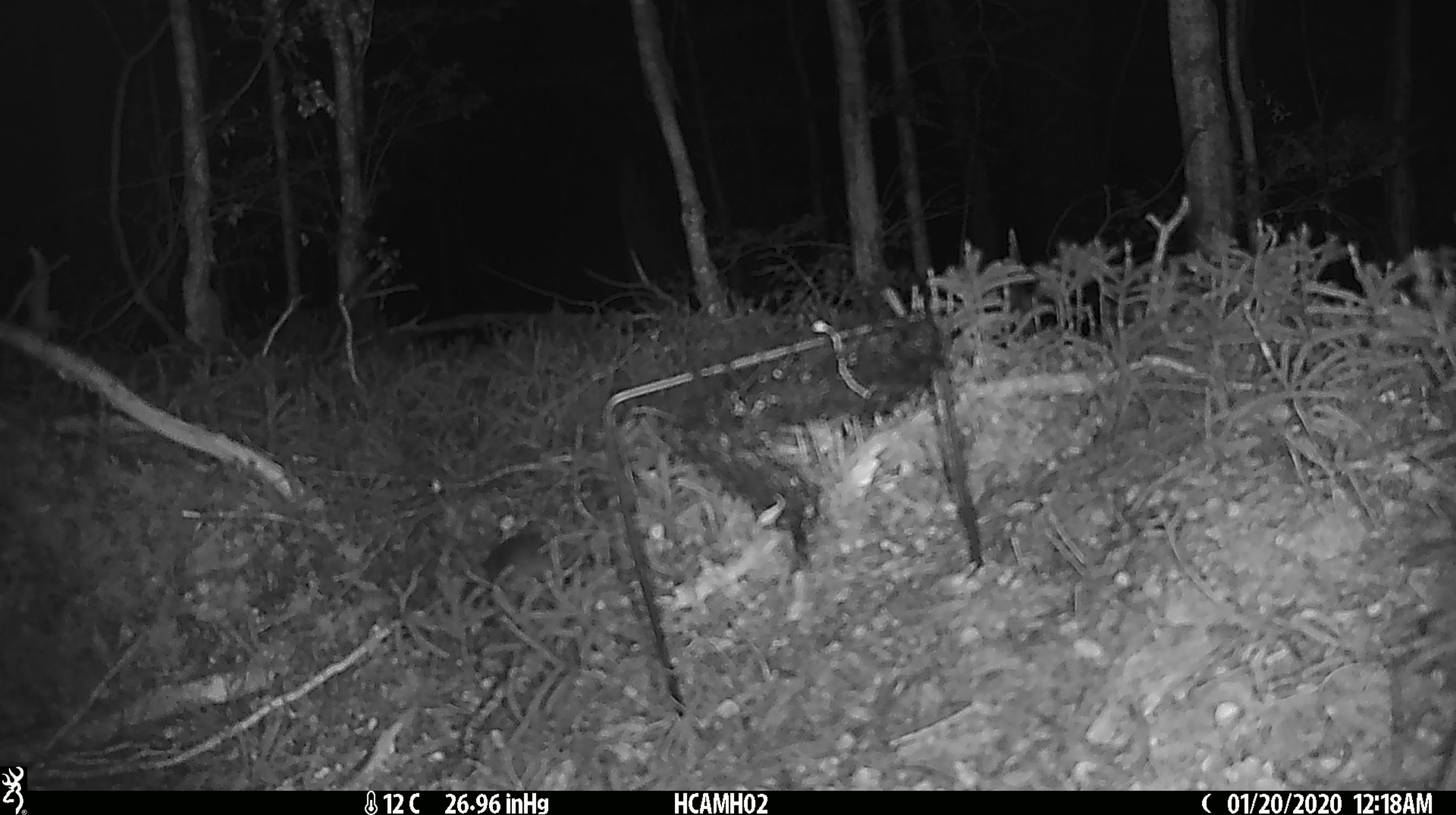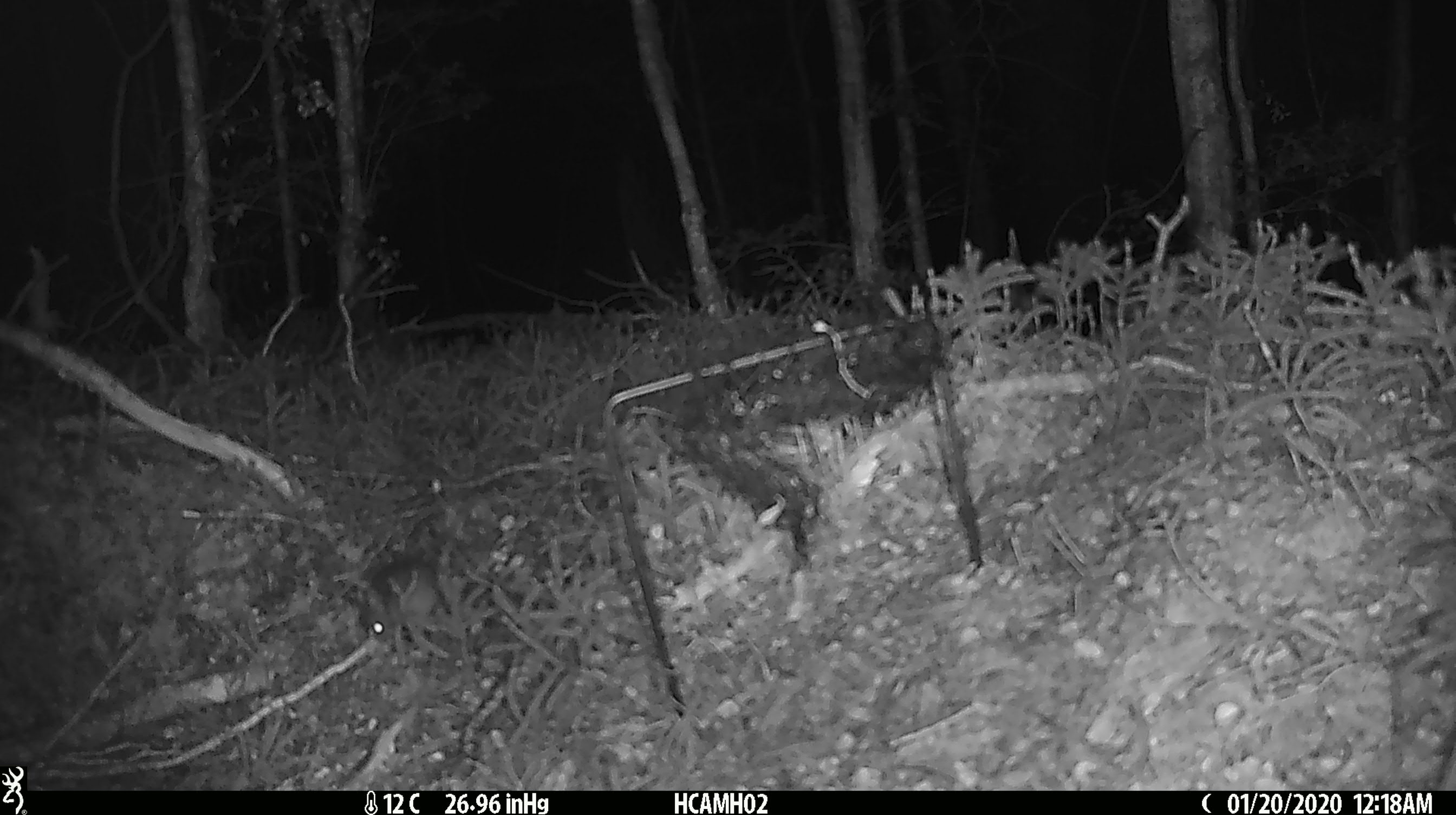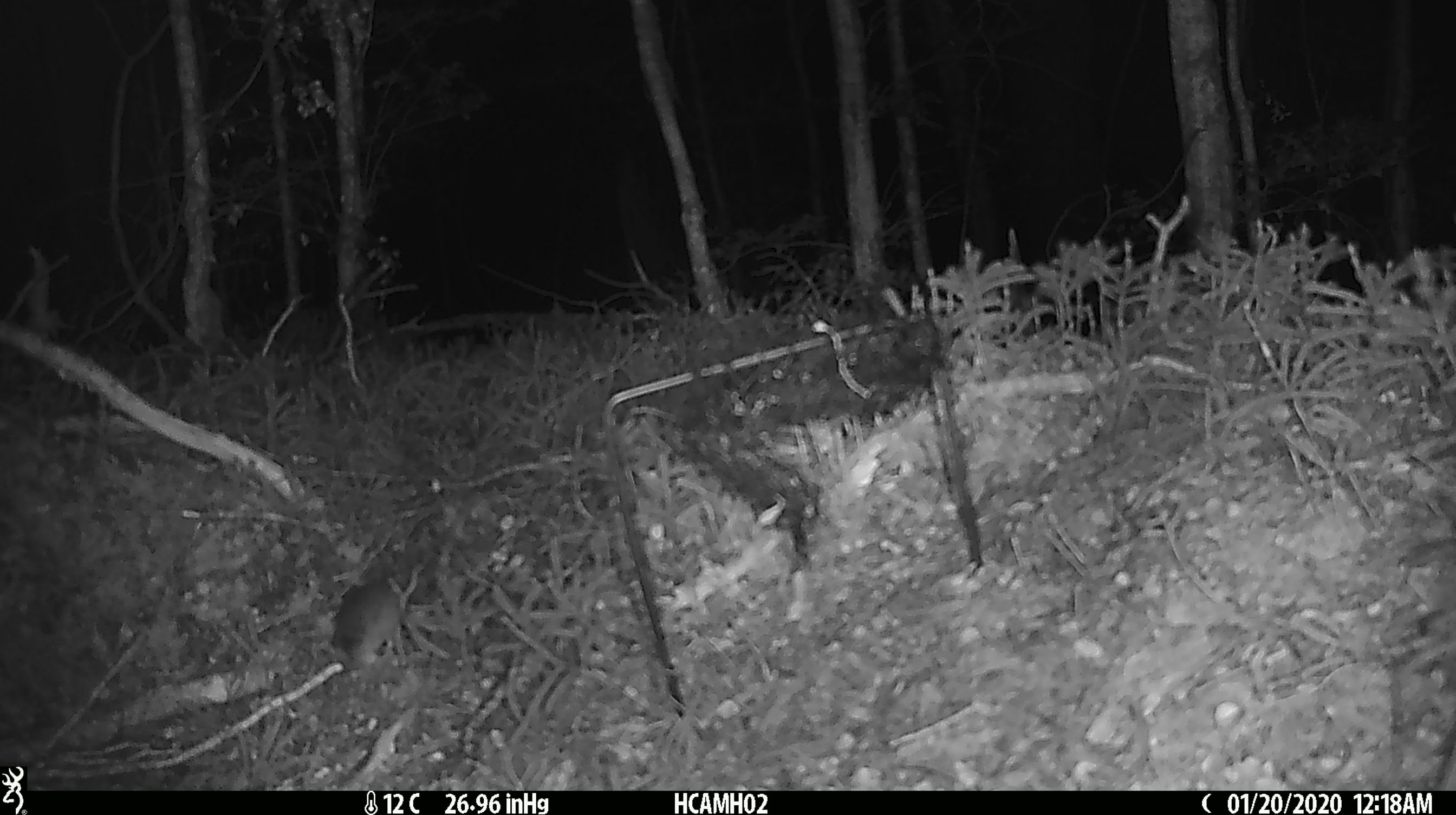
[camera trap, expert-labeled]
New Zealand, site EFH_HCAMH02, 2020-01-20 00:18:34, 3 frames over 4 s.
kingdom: Animalia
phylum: Chordata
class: Mammalia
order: Rodentia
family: Muridae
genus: Mus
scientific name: Mus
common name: mouse